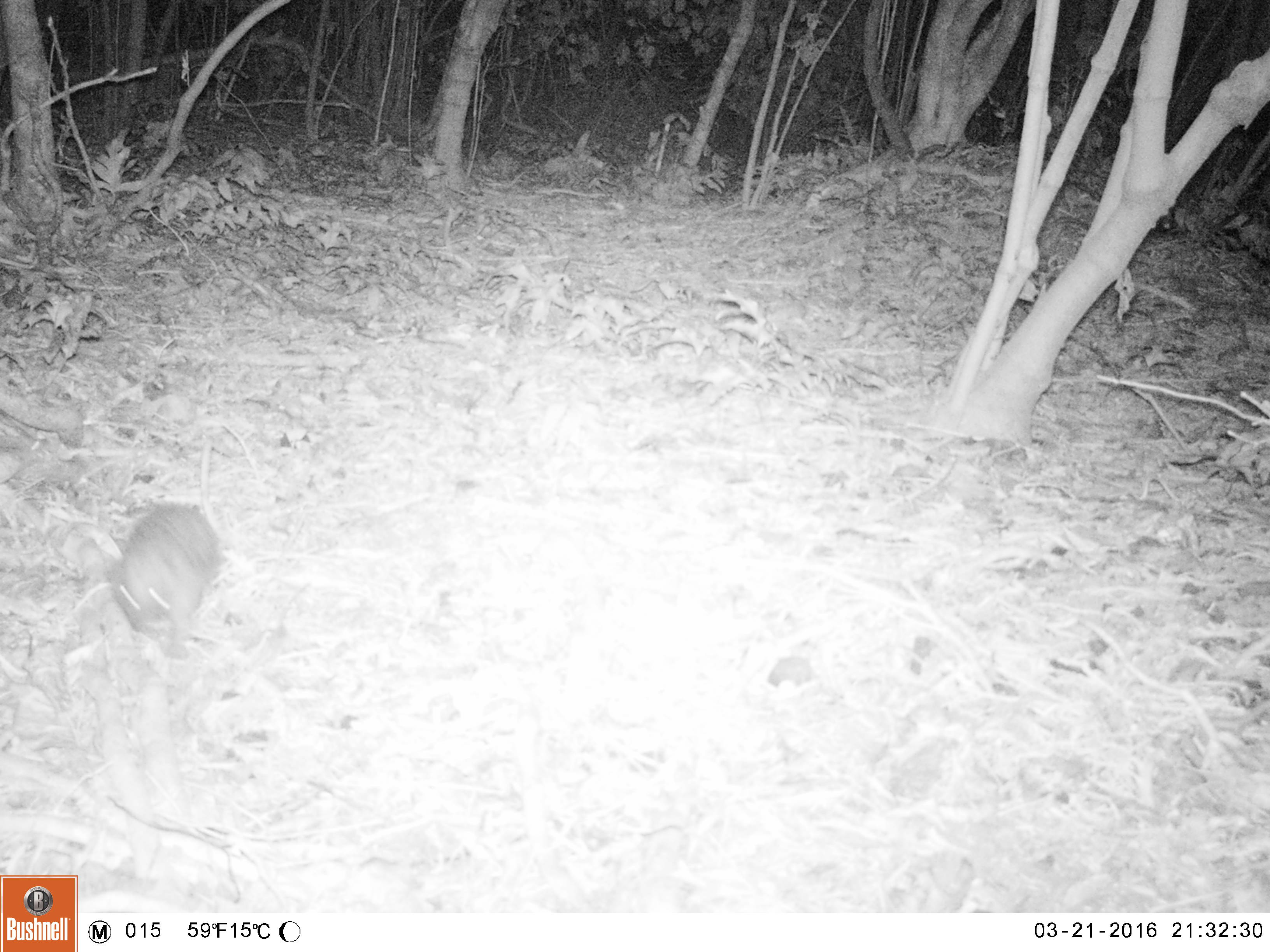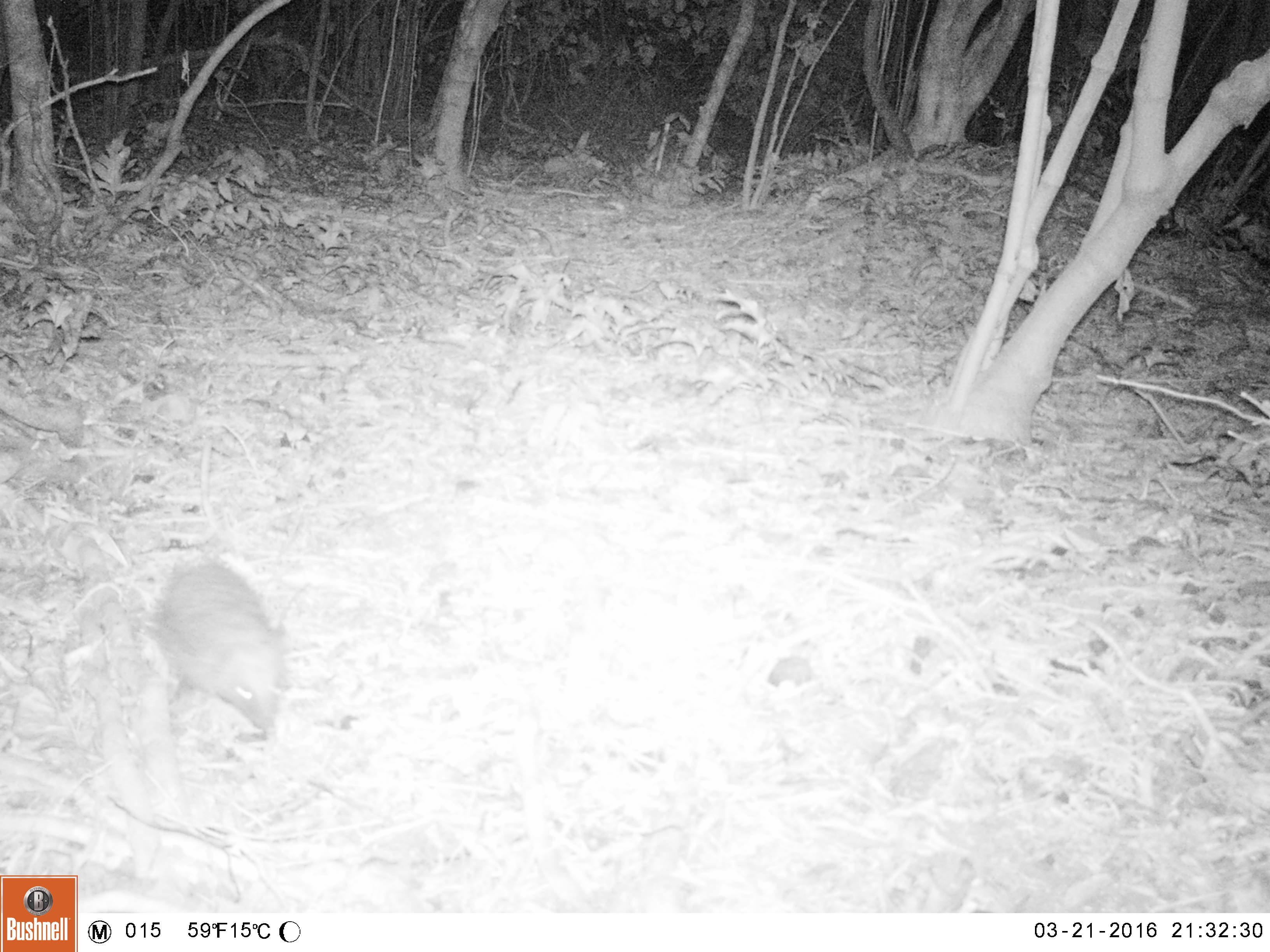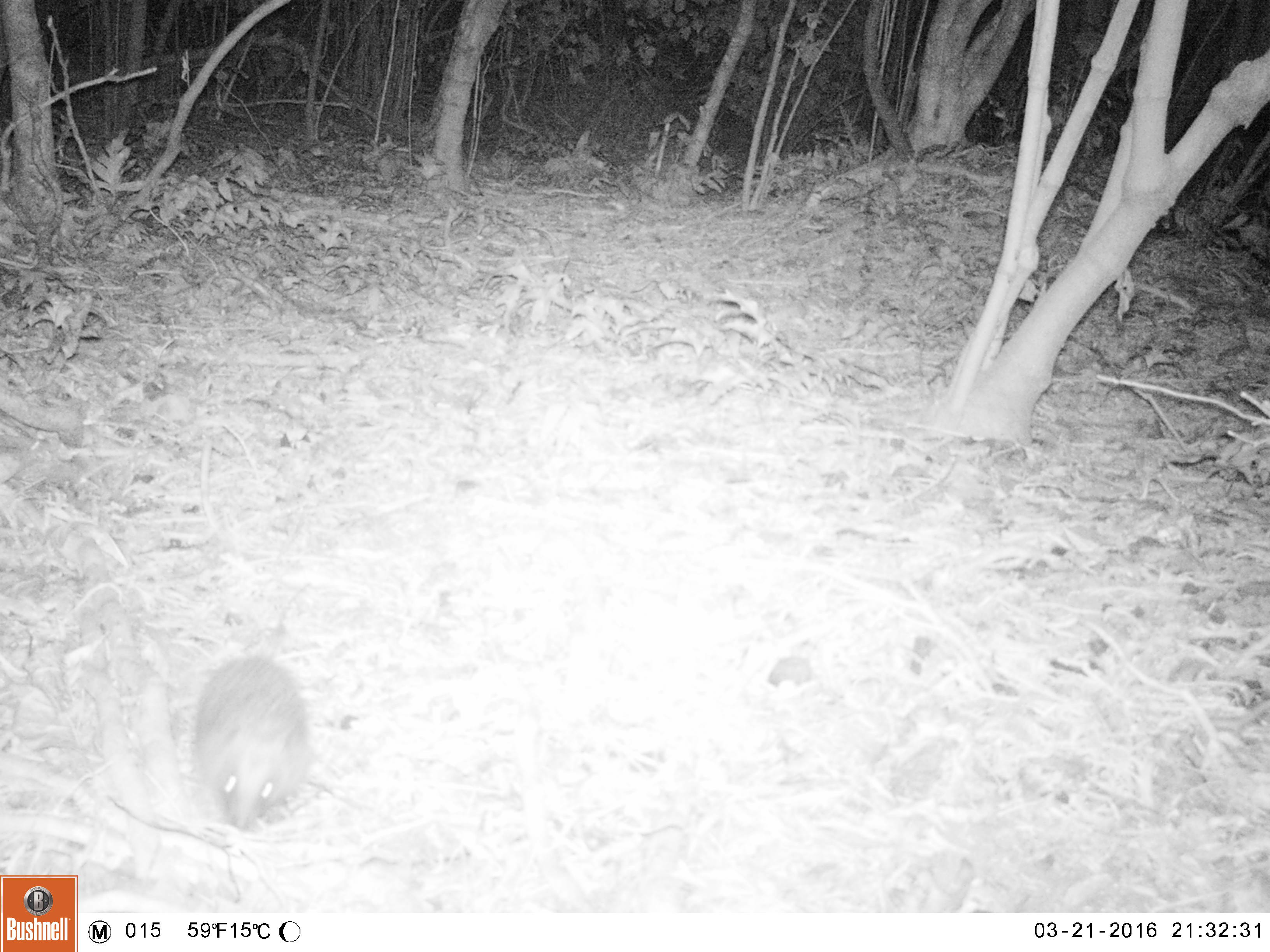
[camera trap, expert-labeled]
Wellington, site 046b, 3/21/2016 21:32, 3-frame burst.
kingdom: Animalia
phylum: Chordata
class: Mammalia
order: Eulipotyphla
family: Erinaceidae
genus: Erinaceus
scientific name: Erinaceus europaeus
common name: hedgehog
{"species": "hedgehog (Erinaceus europaeus)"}